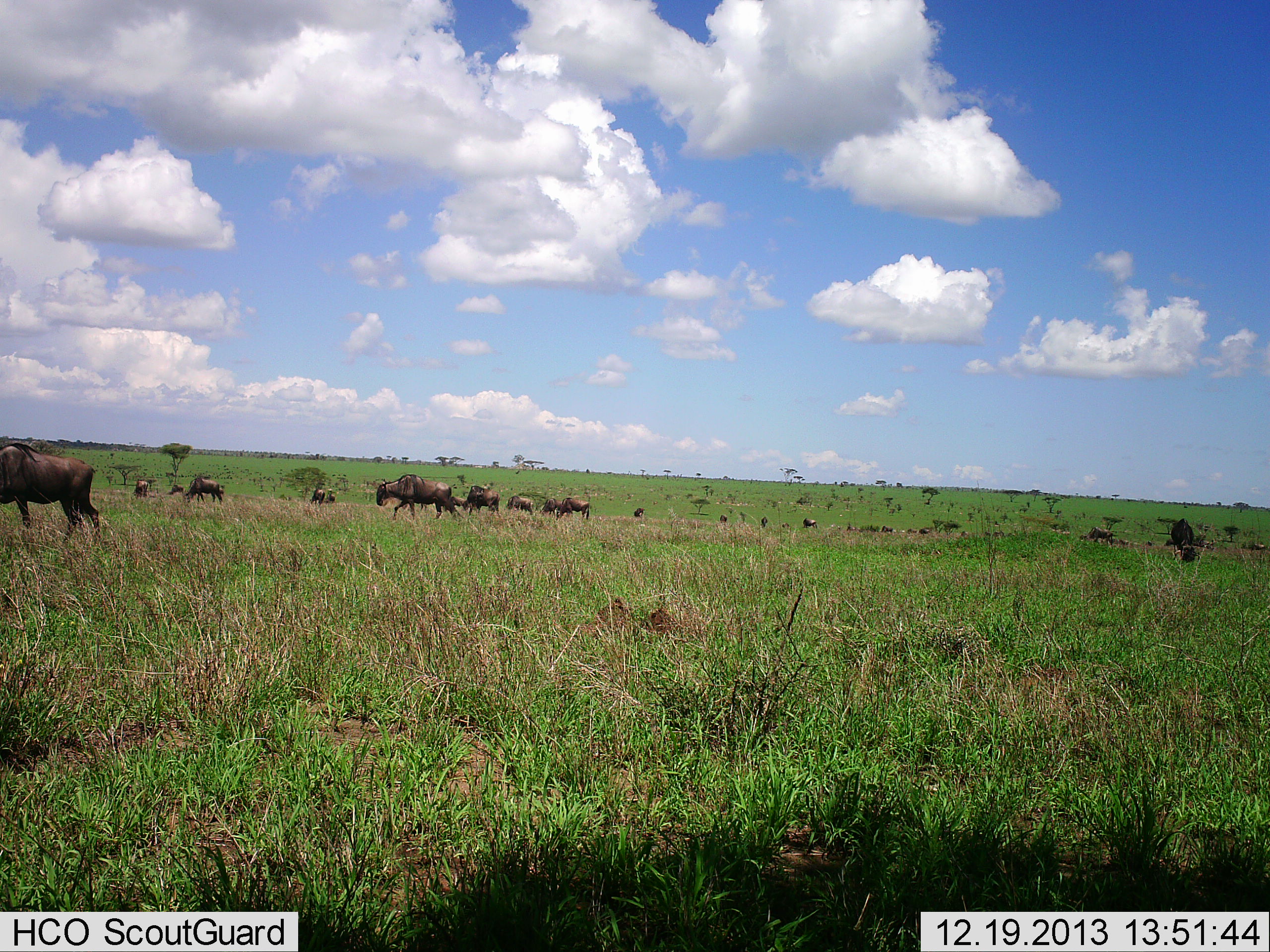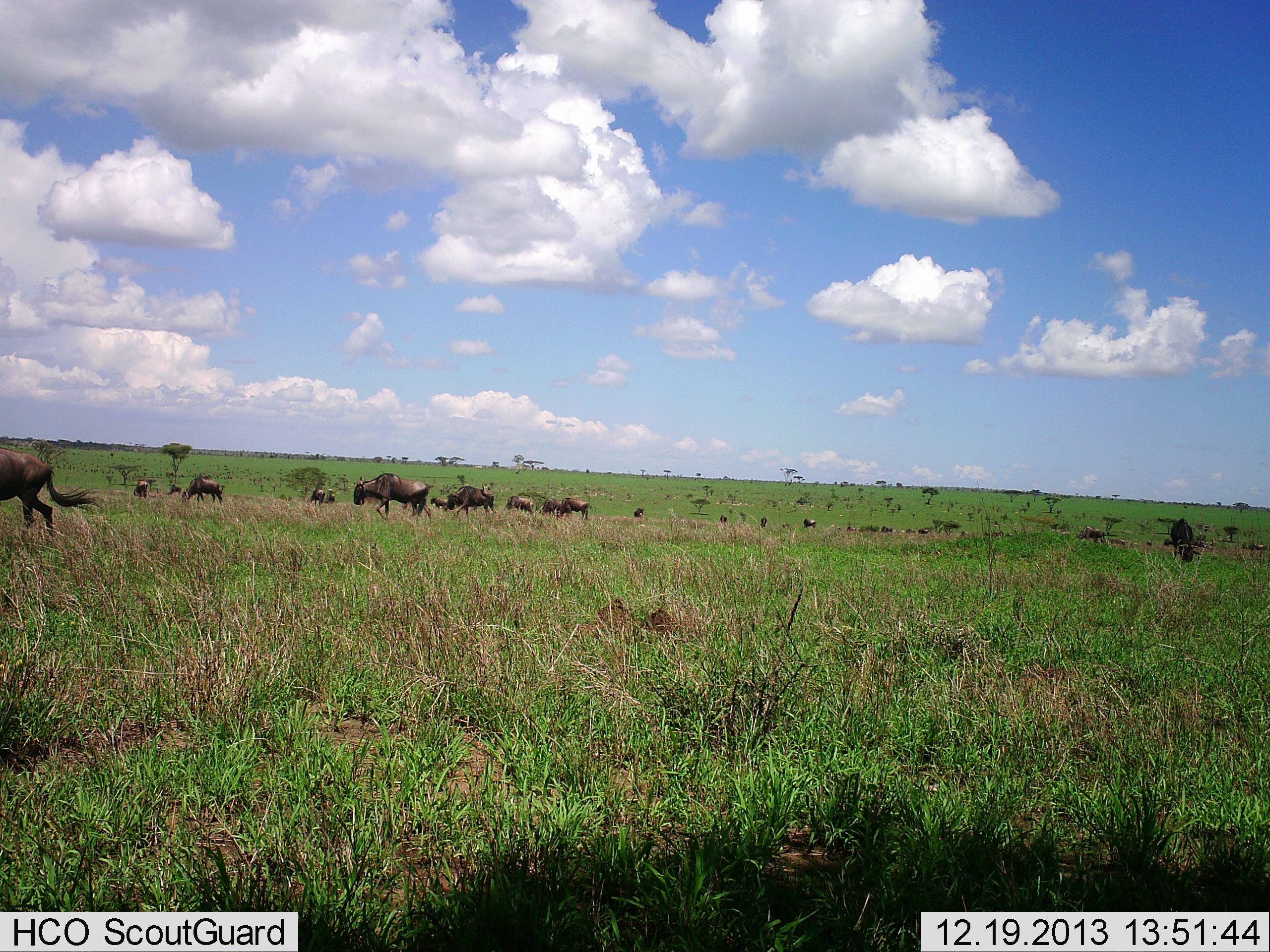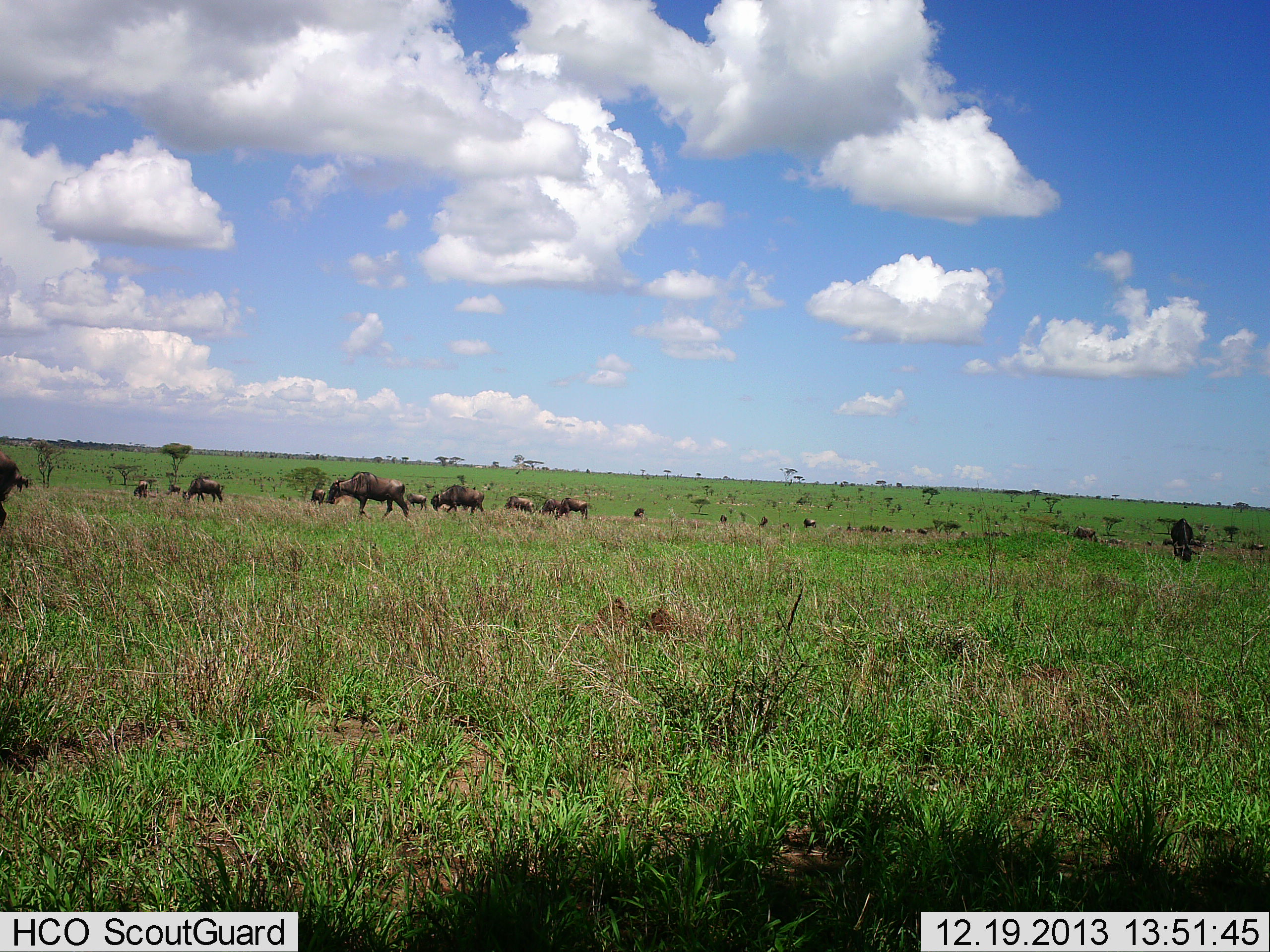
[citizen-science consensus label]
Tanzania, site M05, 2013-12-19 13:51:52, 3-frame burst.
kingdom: Animalia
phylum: Chordata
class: Mammalia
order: Artiodactyla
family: Bovidae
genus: Connochaetes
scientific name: Connochaetes taurinus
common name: blue wildebeest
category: wildebeest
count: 11-50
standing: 20%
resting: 0%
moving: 80%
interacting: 0%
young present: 0%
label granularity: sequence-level